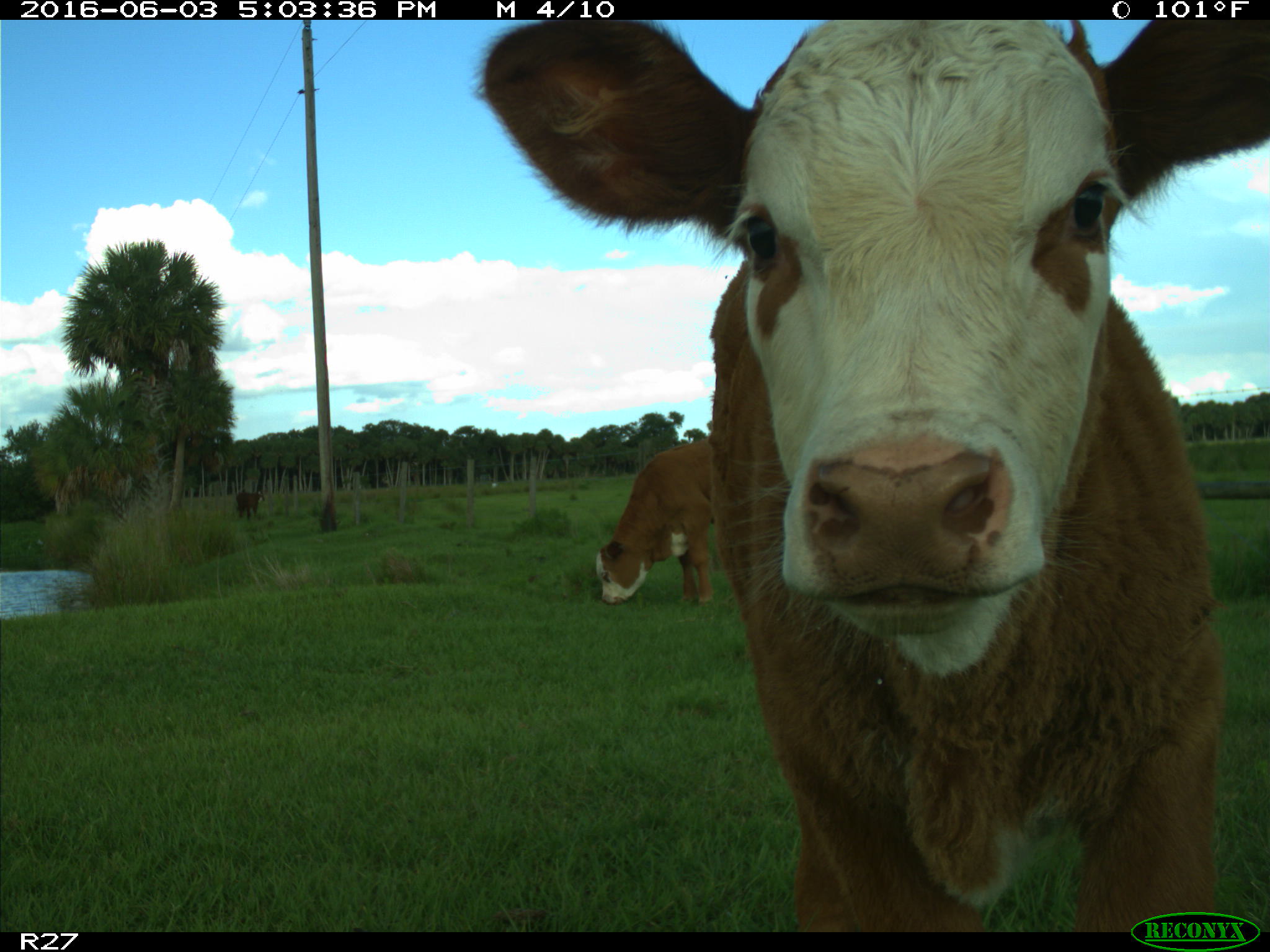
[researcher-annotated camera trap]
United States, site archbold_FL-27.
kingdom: Animalia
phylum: Chordata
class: Mammalia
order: Artiodactyla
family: Bovidae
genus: Bos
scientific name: Bos taurus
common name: domestic cow